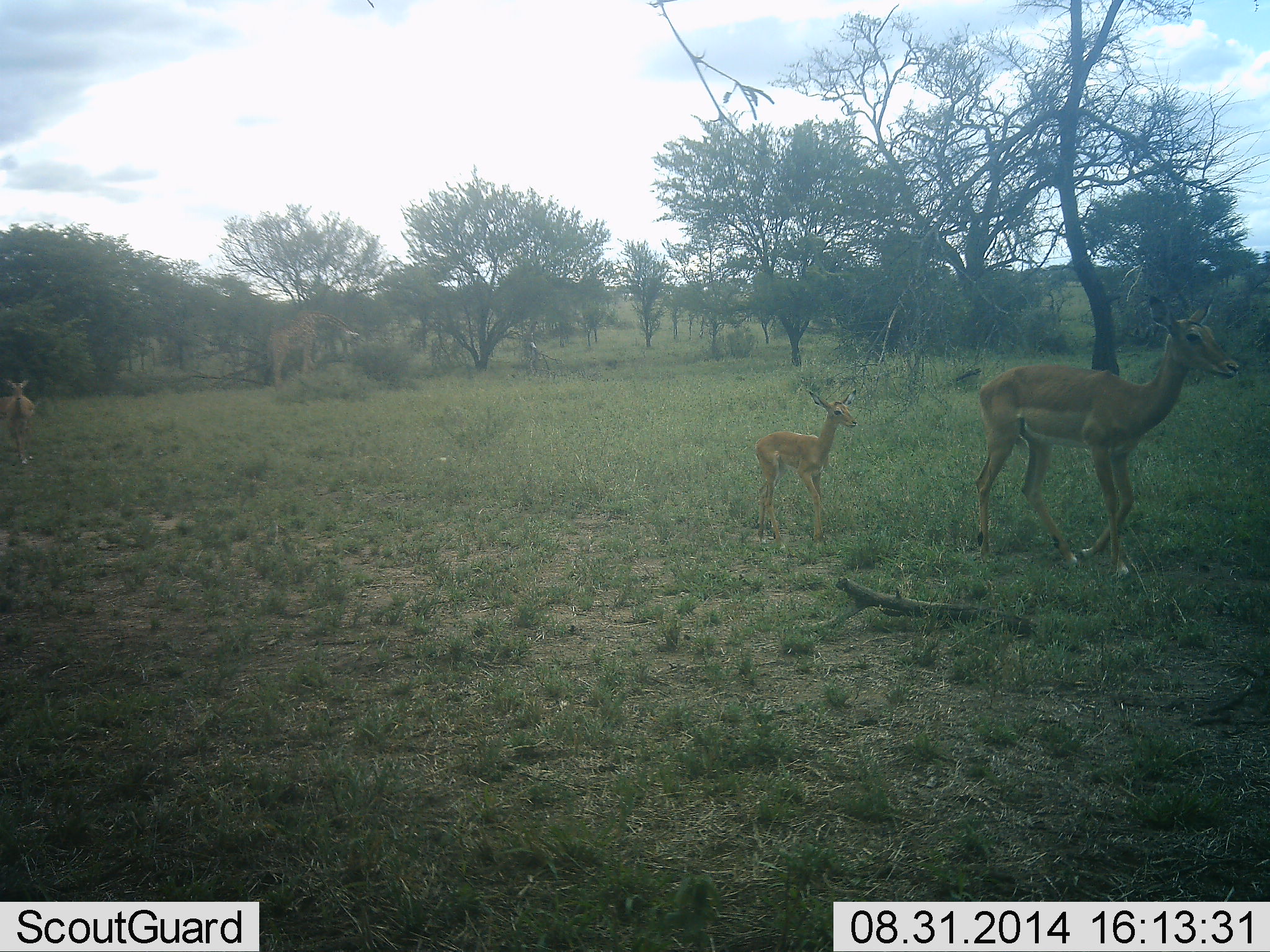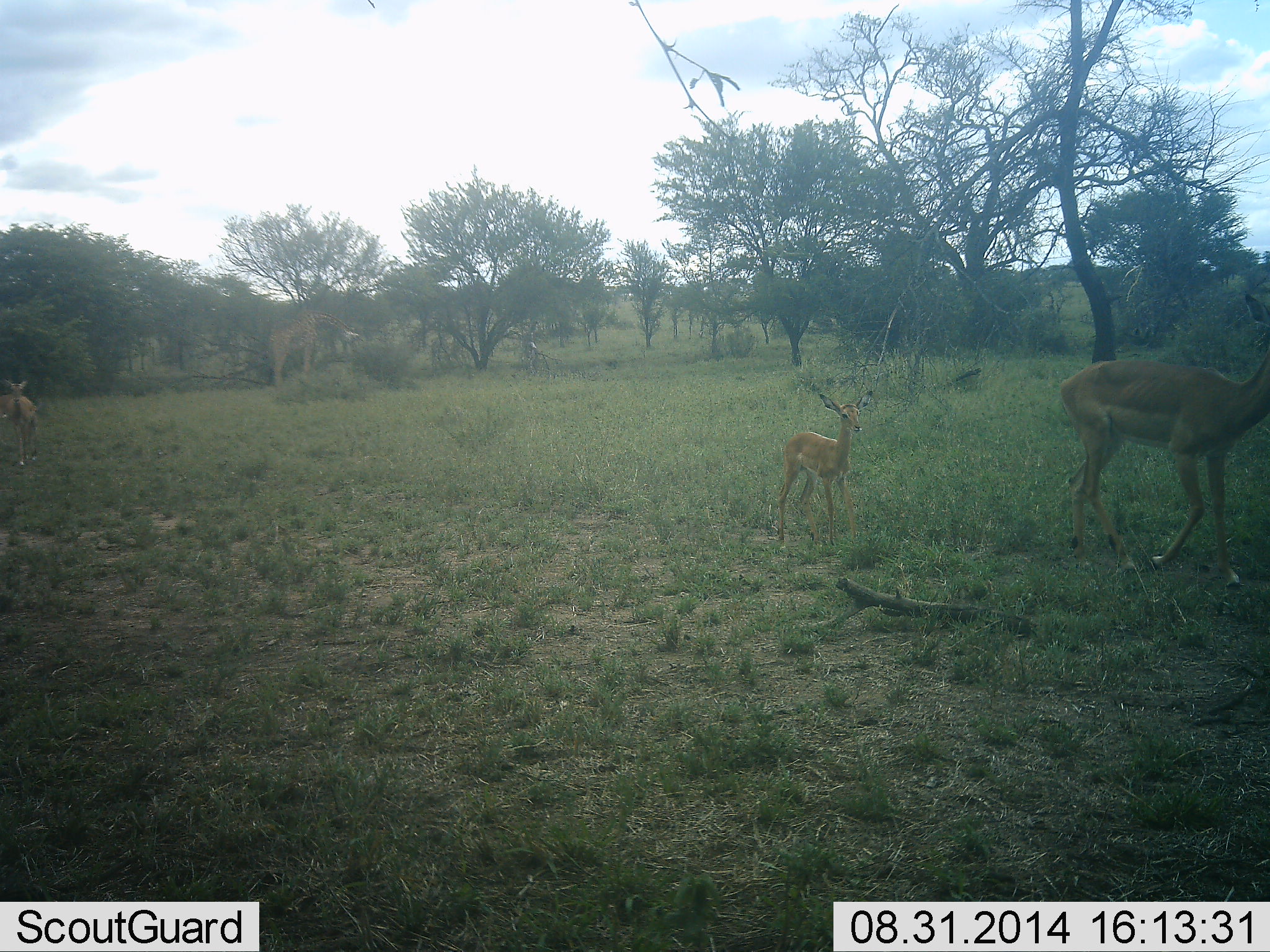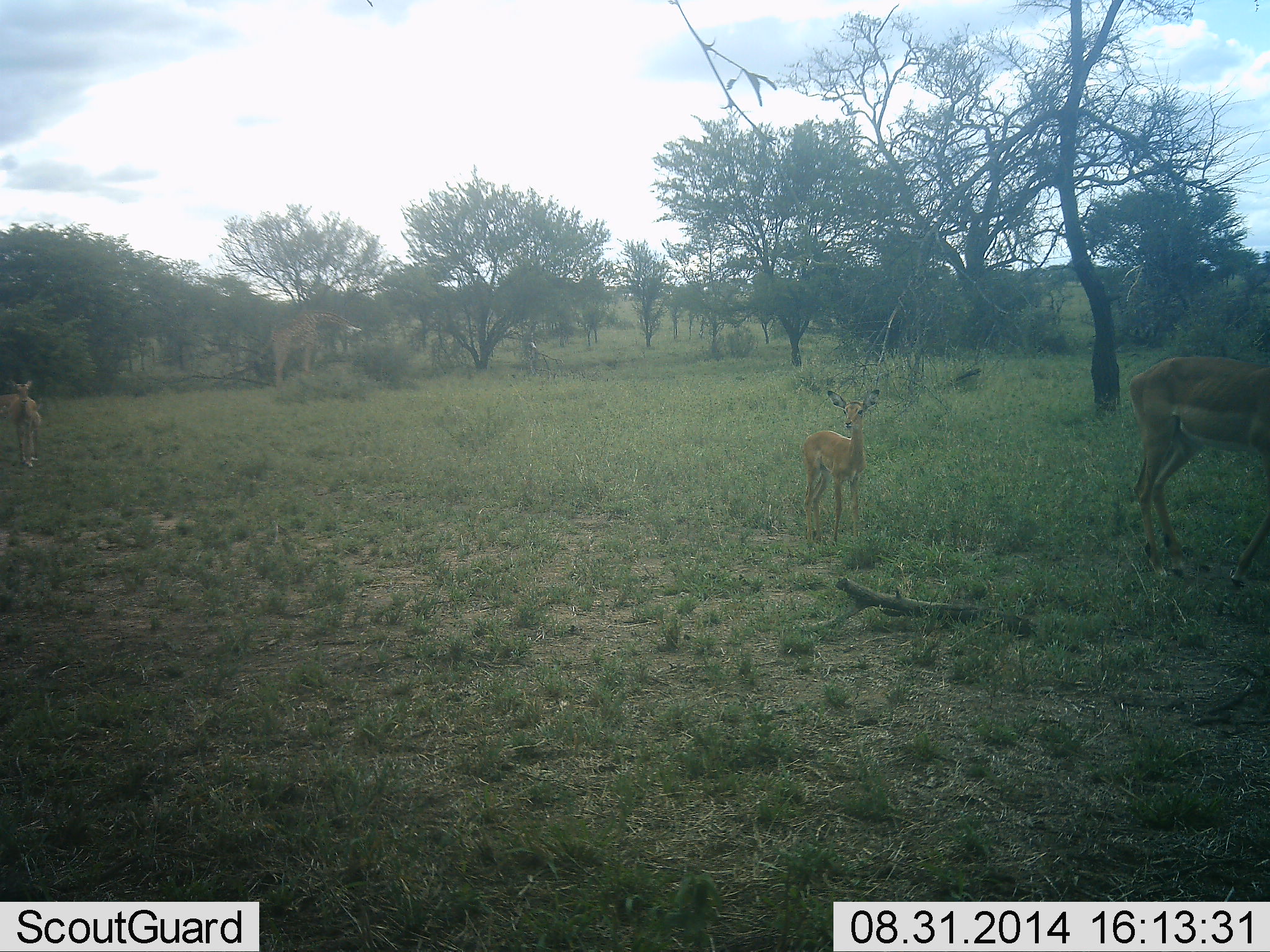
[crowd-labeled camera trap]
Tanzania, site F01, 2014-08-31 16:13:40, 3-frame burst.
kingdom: Animalia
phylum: Chordata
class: Mammalia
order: Artiodactyla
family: Bovidae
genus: Aepyceros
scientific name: Aepyceros melampus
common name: impala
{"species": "impala (Aepyceros melampus)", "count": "3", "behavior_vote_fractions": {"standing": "0%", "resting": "0%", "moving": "100%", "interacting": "0%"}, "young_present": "92%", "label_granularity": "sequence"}